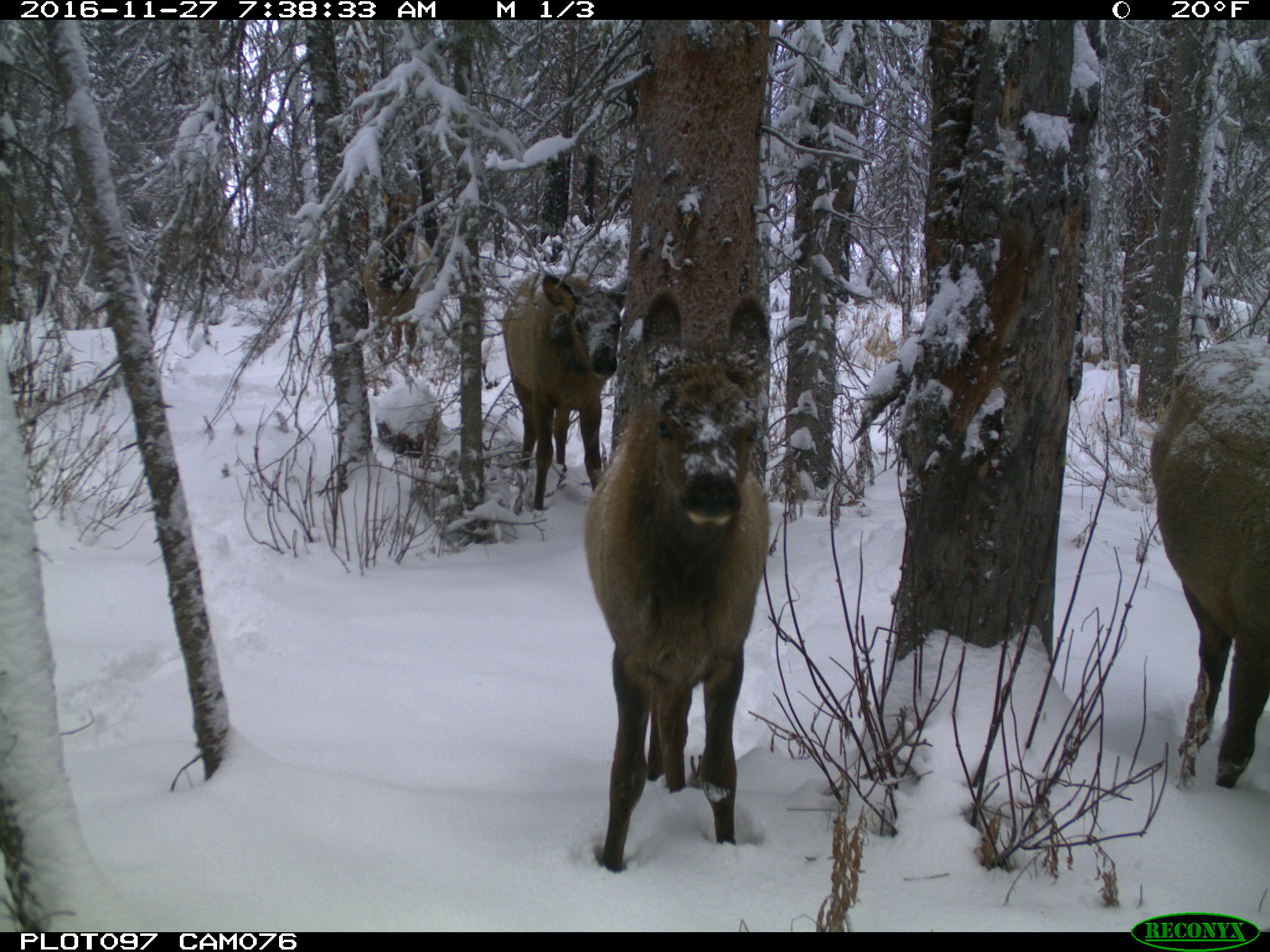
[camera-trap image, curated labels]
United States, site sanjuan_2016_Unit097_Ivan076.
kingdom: Animalia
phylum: Chordata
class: Mammalia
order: Artiodactyla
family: Cervidae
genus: Cervus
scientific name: Cervus elaphus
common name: red deer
Cervus elaphus (red deer).